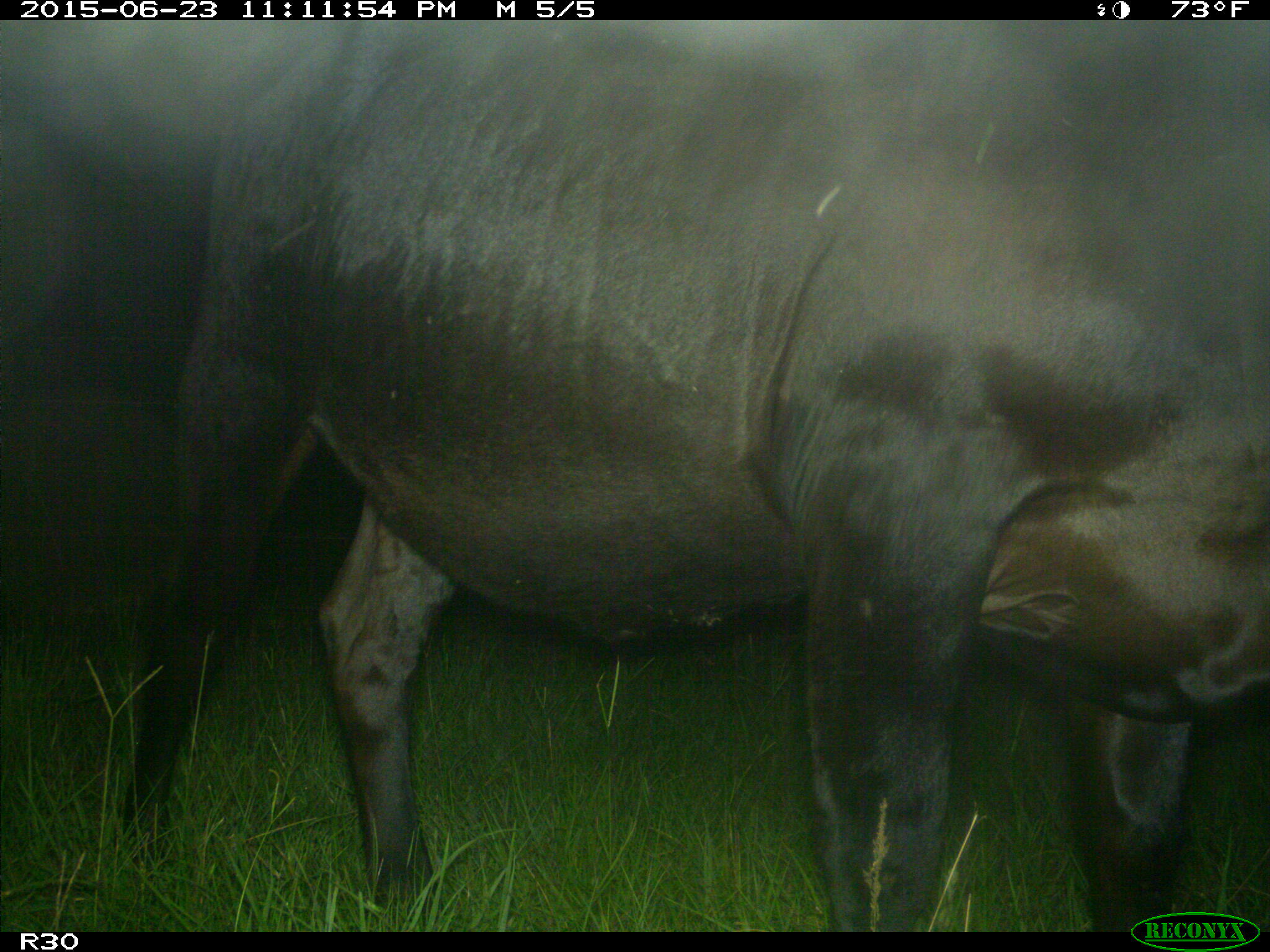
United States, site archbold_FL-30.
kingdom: Animalia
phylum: Chordata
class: Mammalia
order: Artiodactyla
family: Bovidae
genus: Bos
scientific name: Bos taurus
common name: domestic cow